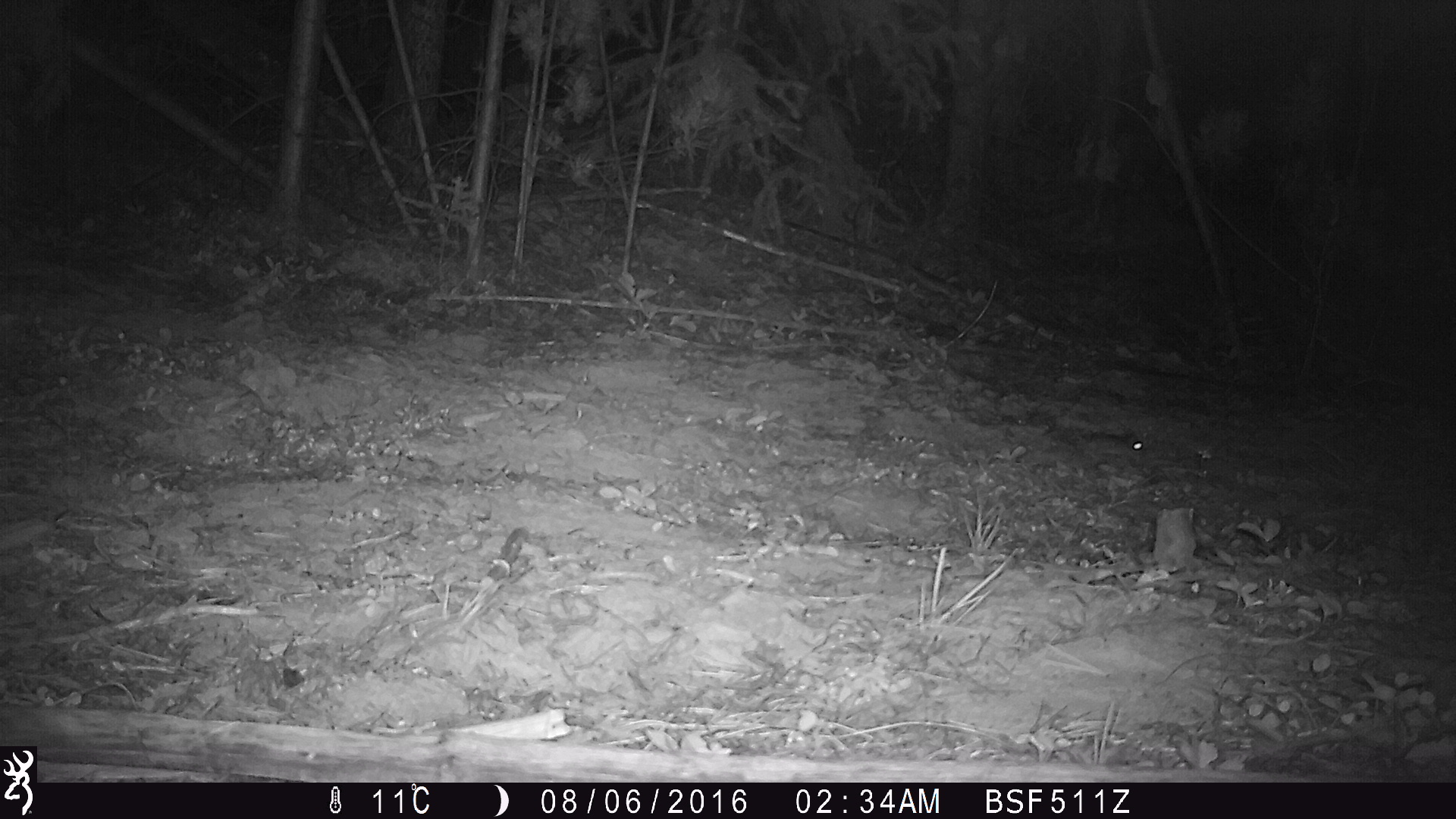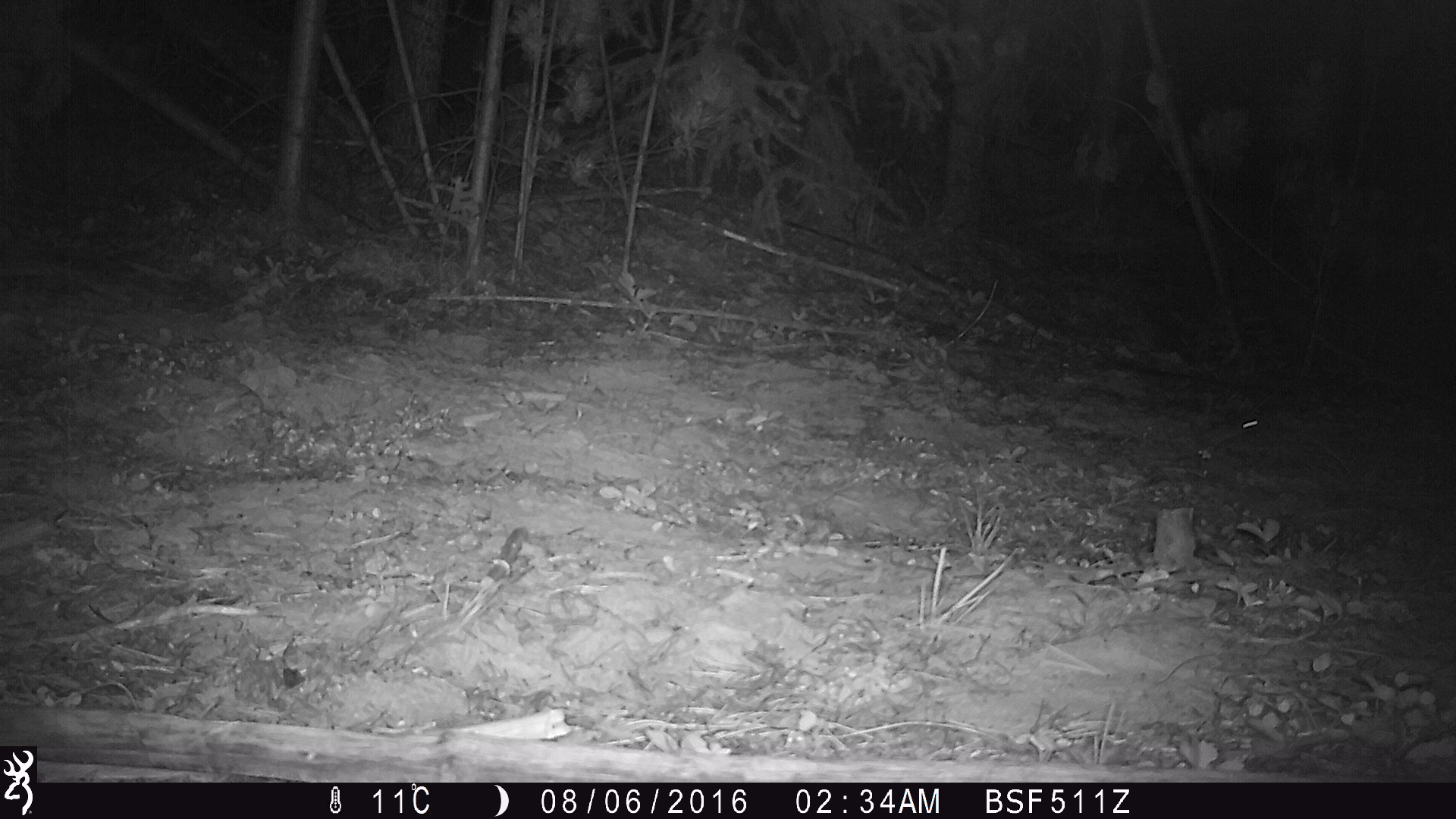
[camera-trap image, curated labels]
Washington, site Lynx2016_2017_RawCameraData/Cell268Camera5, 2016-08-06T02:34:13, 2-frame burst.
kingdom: Animalia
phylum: Chordata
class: Mammalia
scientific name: Mammalia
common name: small mammal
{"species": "small mammal (Mammalia)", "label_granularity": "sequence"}